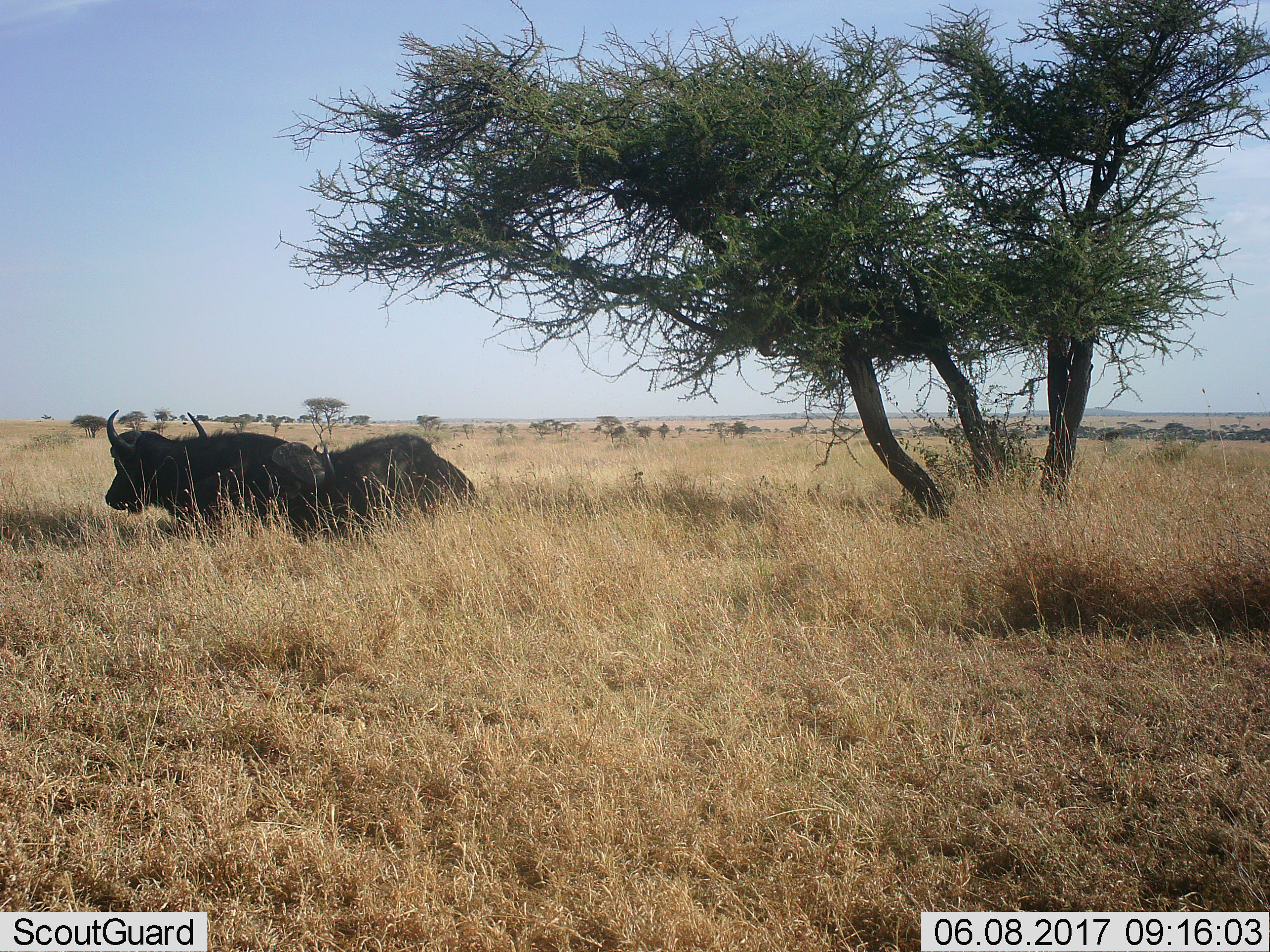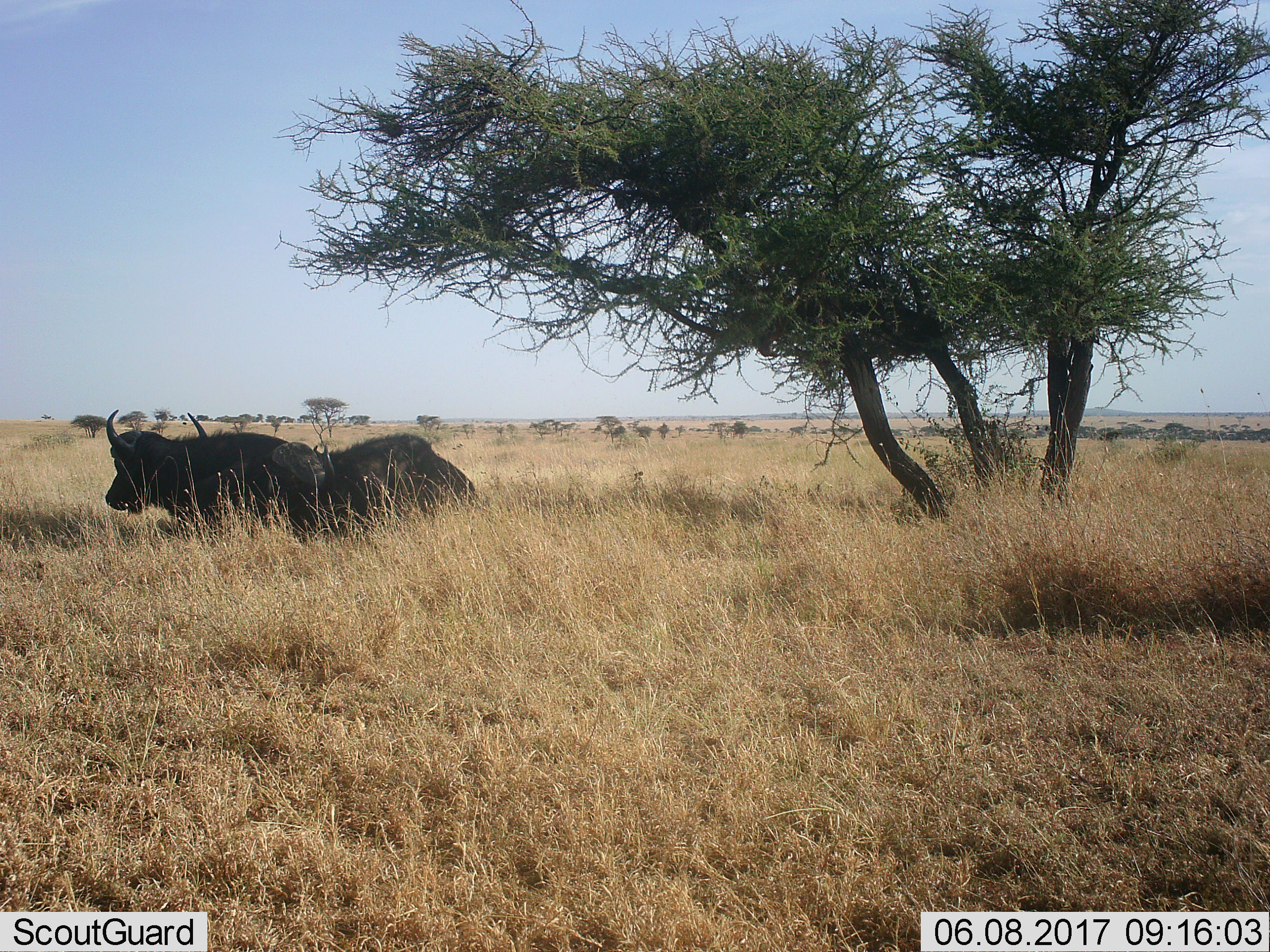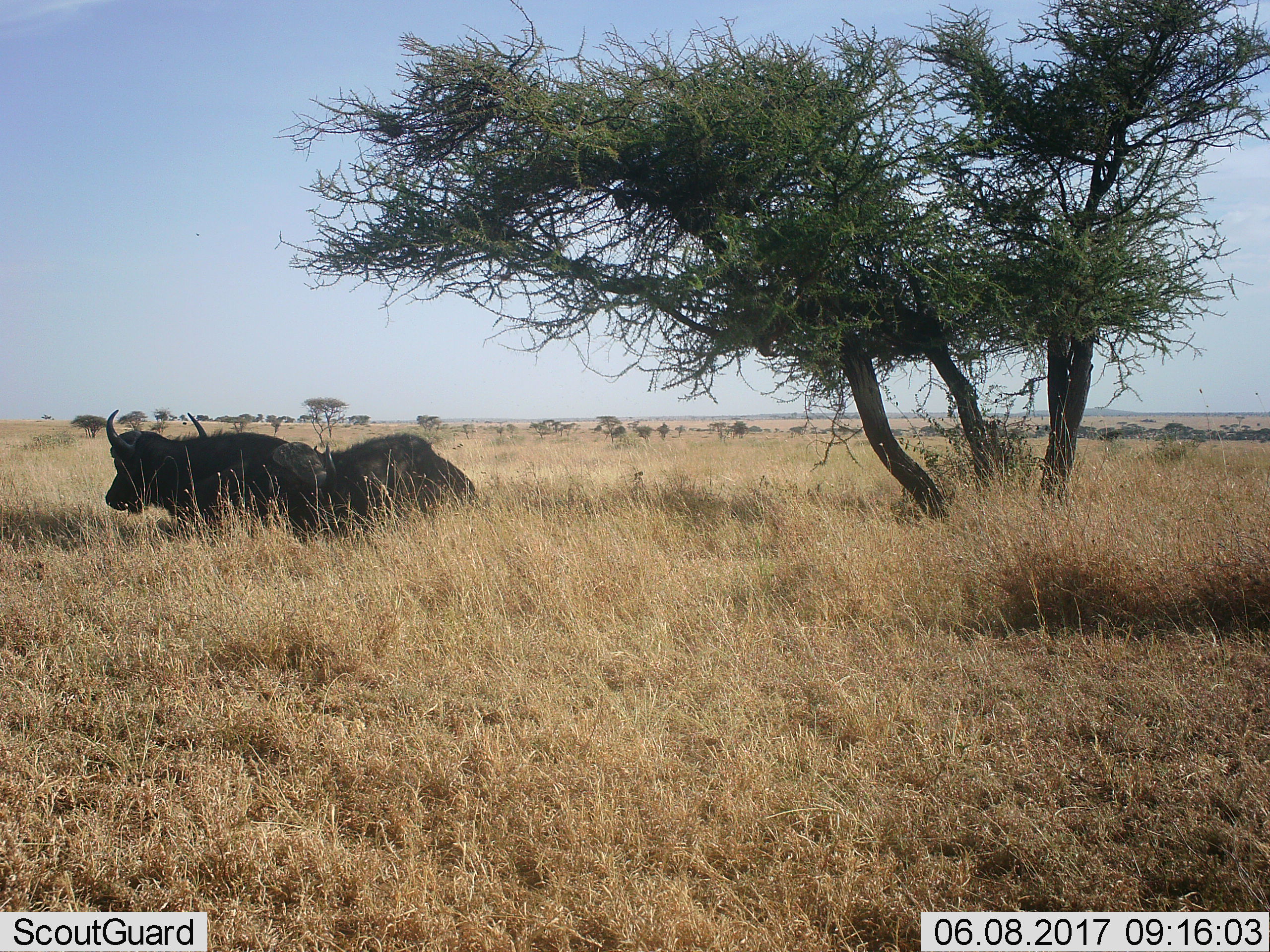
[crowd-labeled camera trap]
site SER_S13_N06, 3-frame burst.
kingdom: Animalia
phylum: Chordata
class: Mammalia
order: Artiodactyla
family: Bovidae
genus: Syncerus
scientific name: Syncerus caffer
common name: african buffalo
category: buffalo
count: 2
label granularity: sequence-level